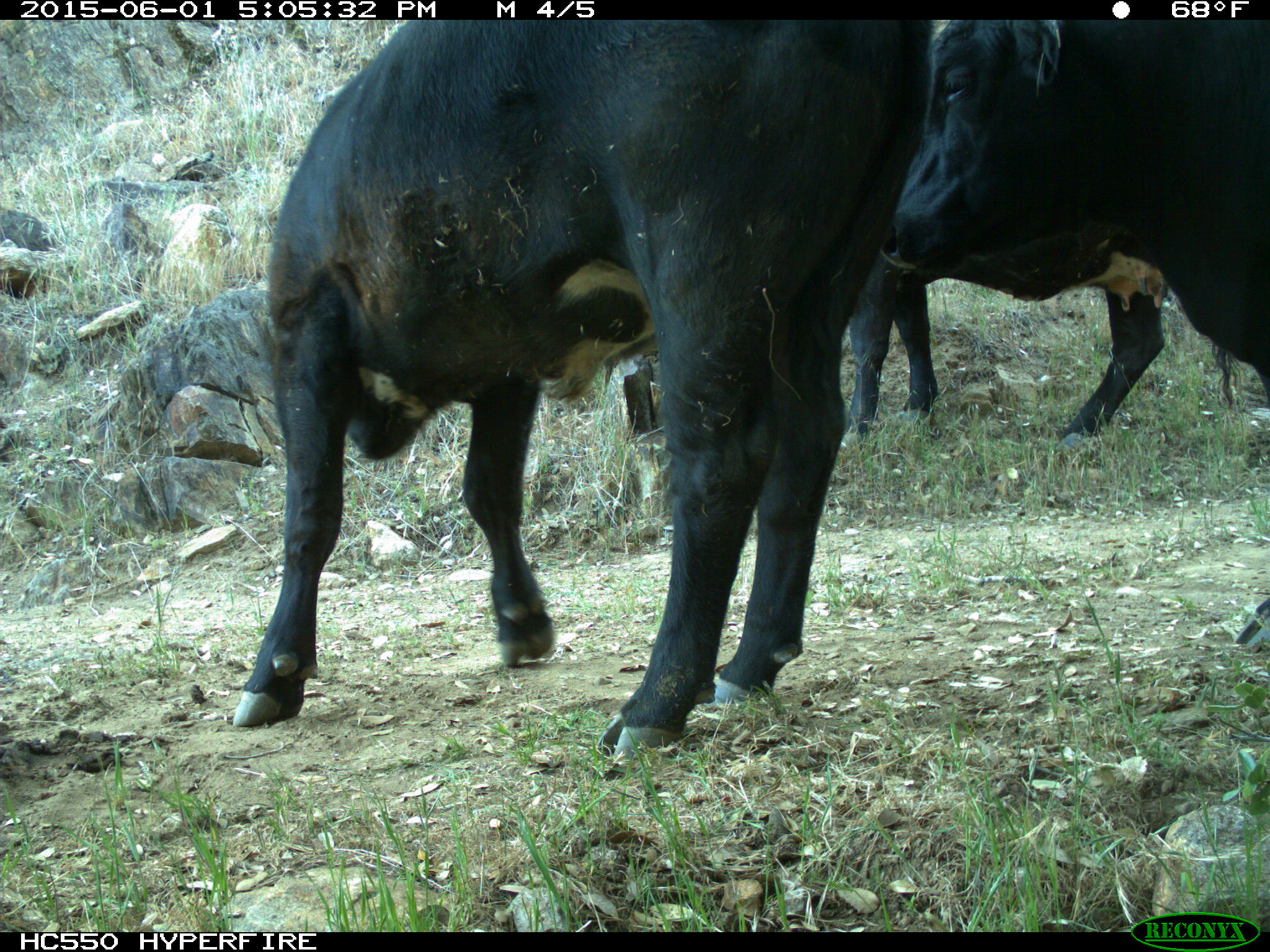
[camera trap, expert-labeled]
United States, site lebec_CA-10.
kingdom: Animalia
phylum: Chordata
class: Mammalia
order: Artiodactyla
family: Bovidae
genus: Bos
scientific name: Bos taurus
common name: domestic cow